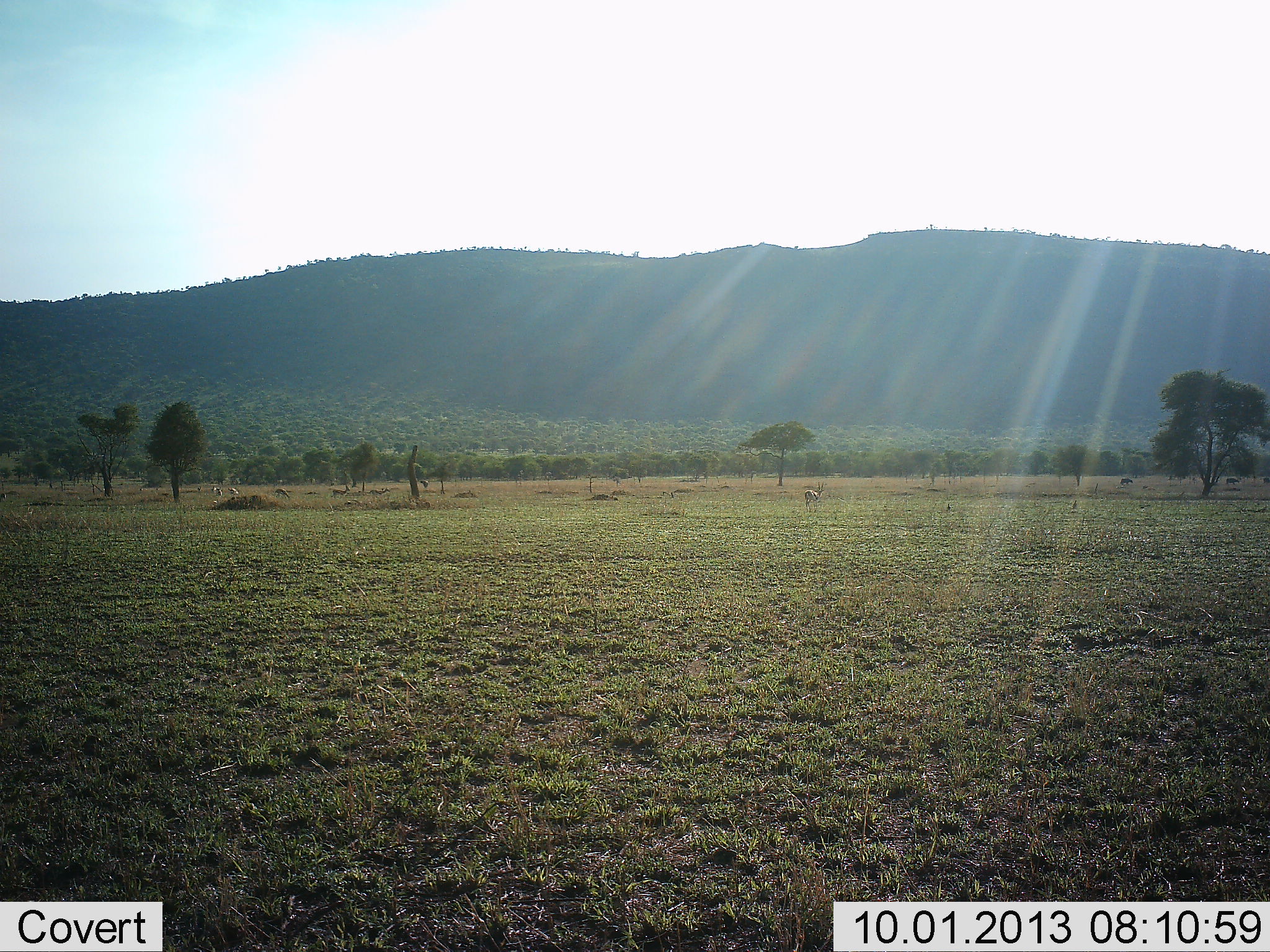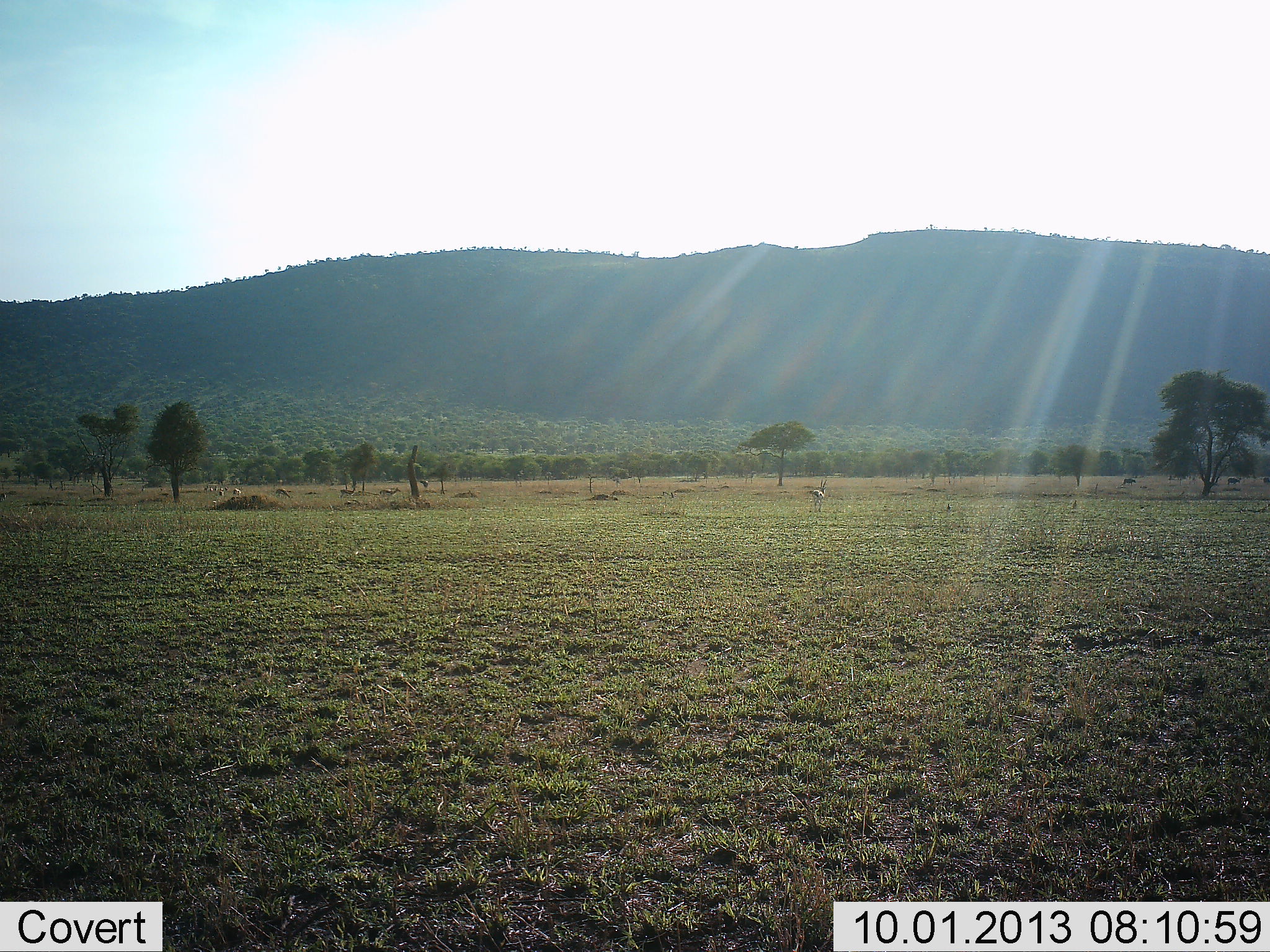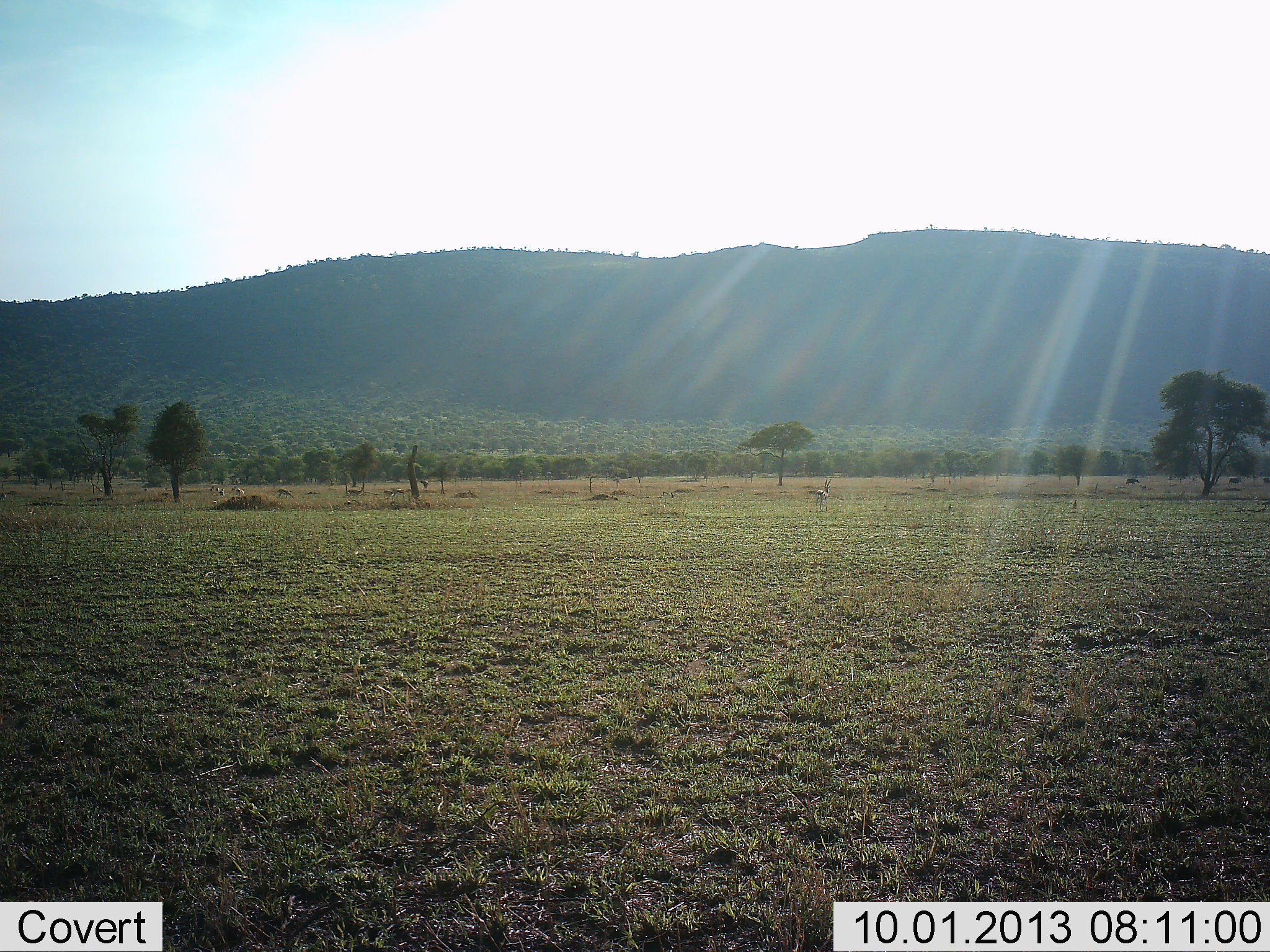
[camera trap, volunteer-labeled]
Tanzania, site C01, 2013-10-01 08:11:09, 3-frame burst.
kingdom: Animalia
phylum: Chordata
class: Mammalia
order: Artiodactyla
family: Bovidae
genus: Eudorcas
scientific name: Eudorcas thomsonii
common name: thomson's gazelle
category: gazellethomsons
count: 10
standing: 30%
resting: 0%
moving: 90%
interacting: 0%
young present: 0%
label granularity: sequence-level